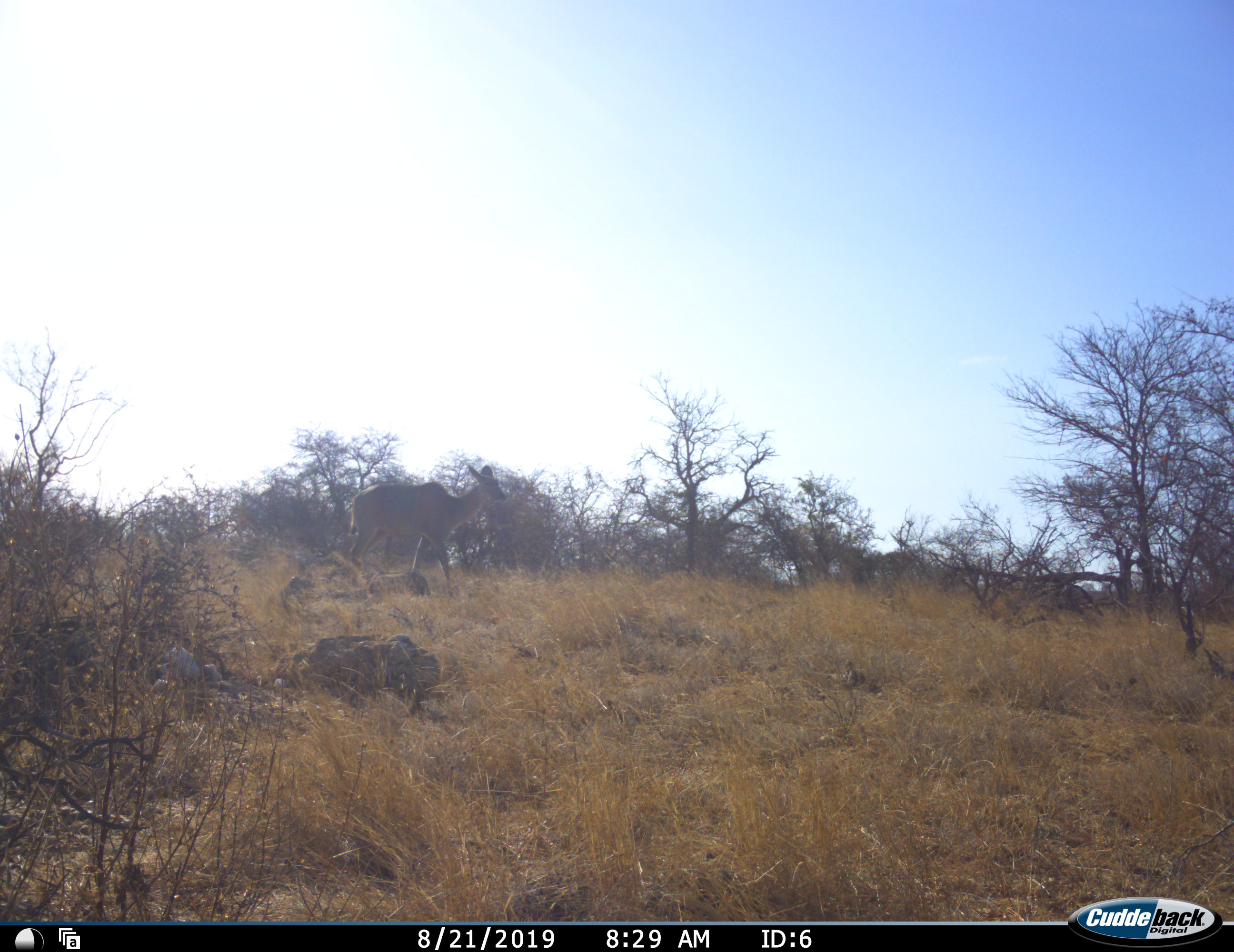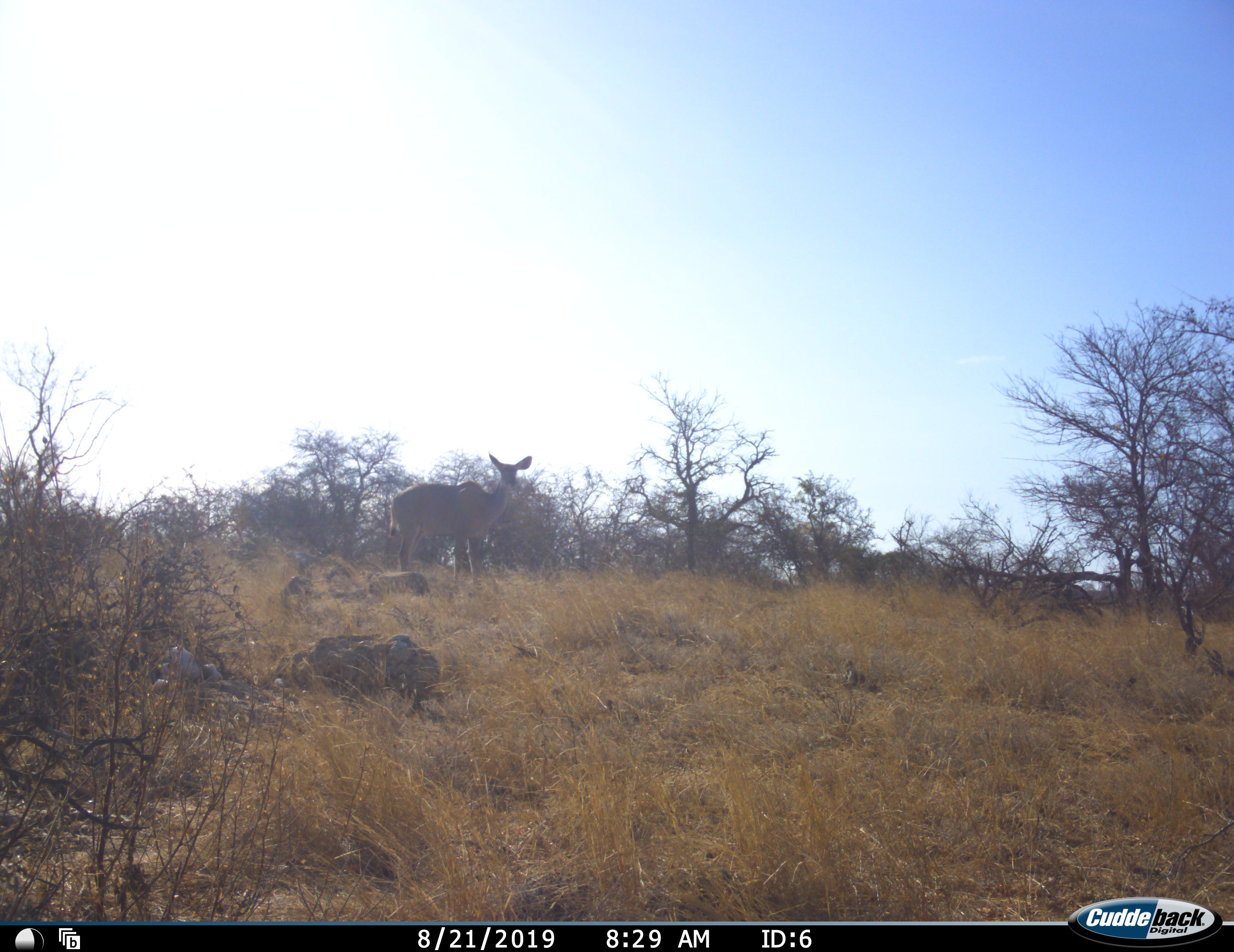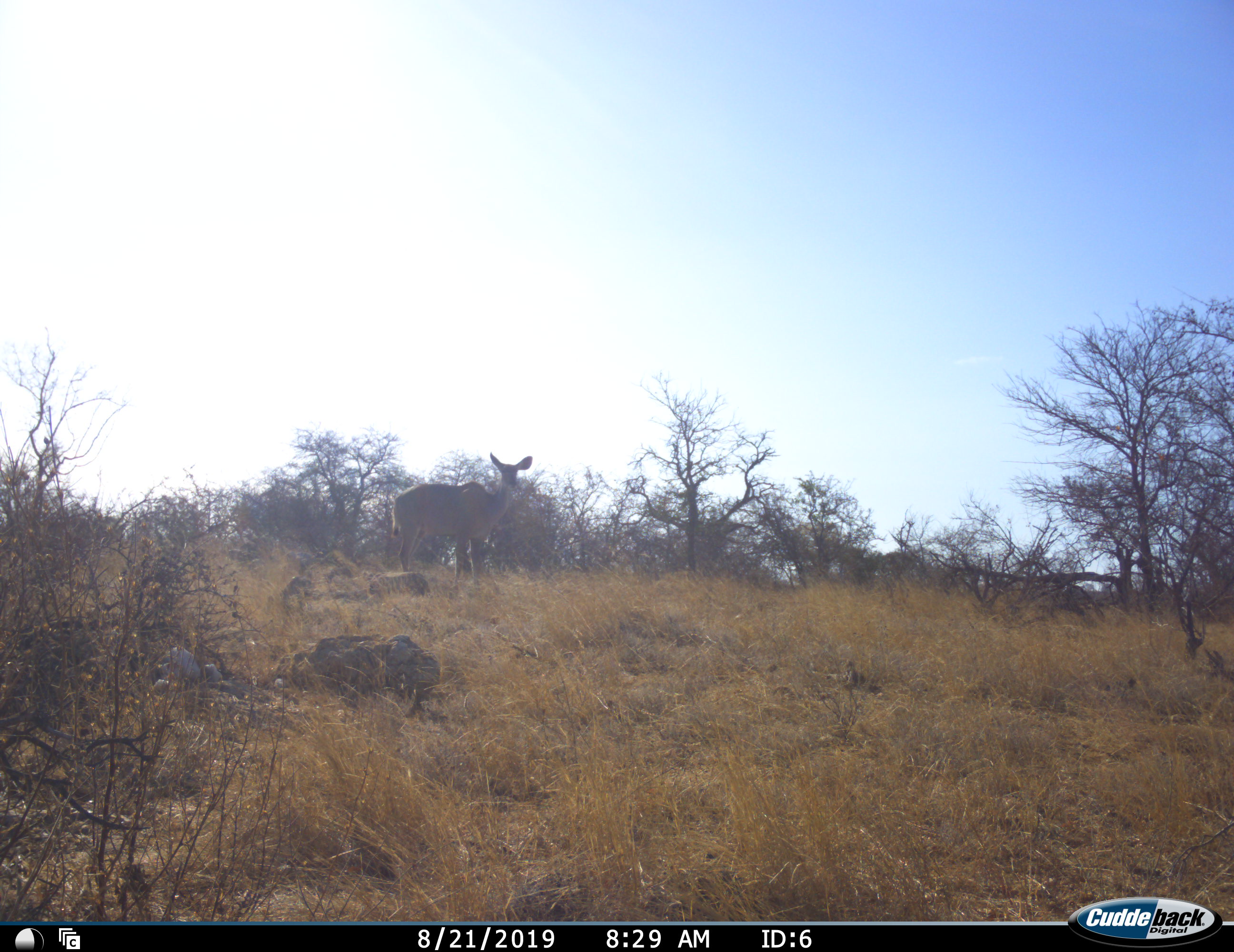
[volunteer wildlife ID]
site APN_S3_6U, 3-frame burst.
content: unidentified animal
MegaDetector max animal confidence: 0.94